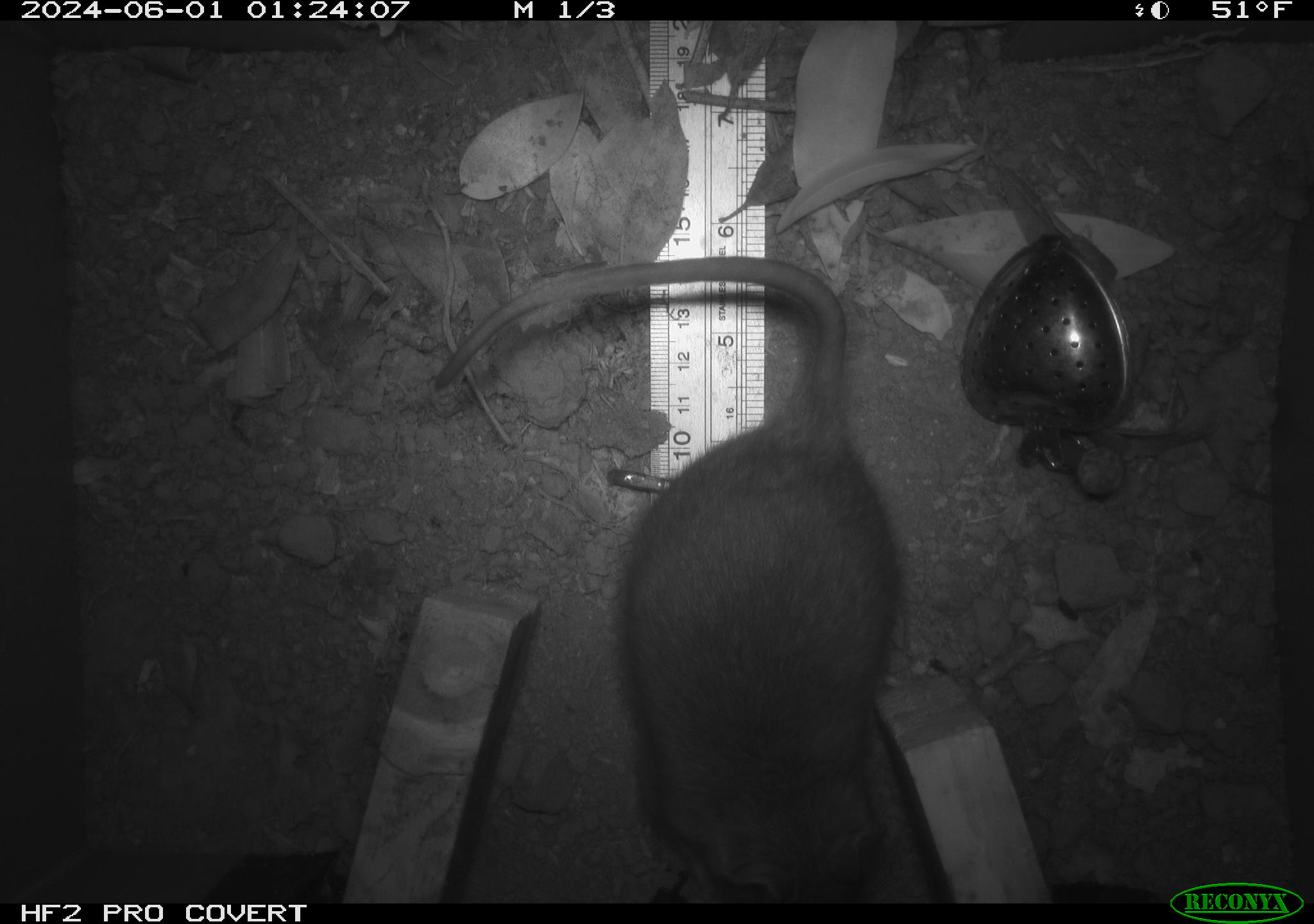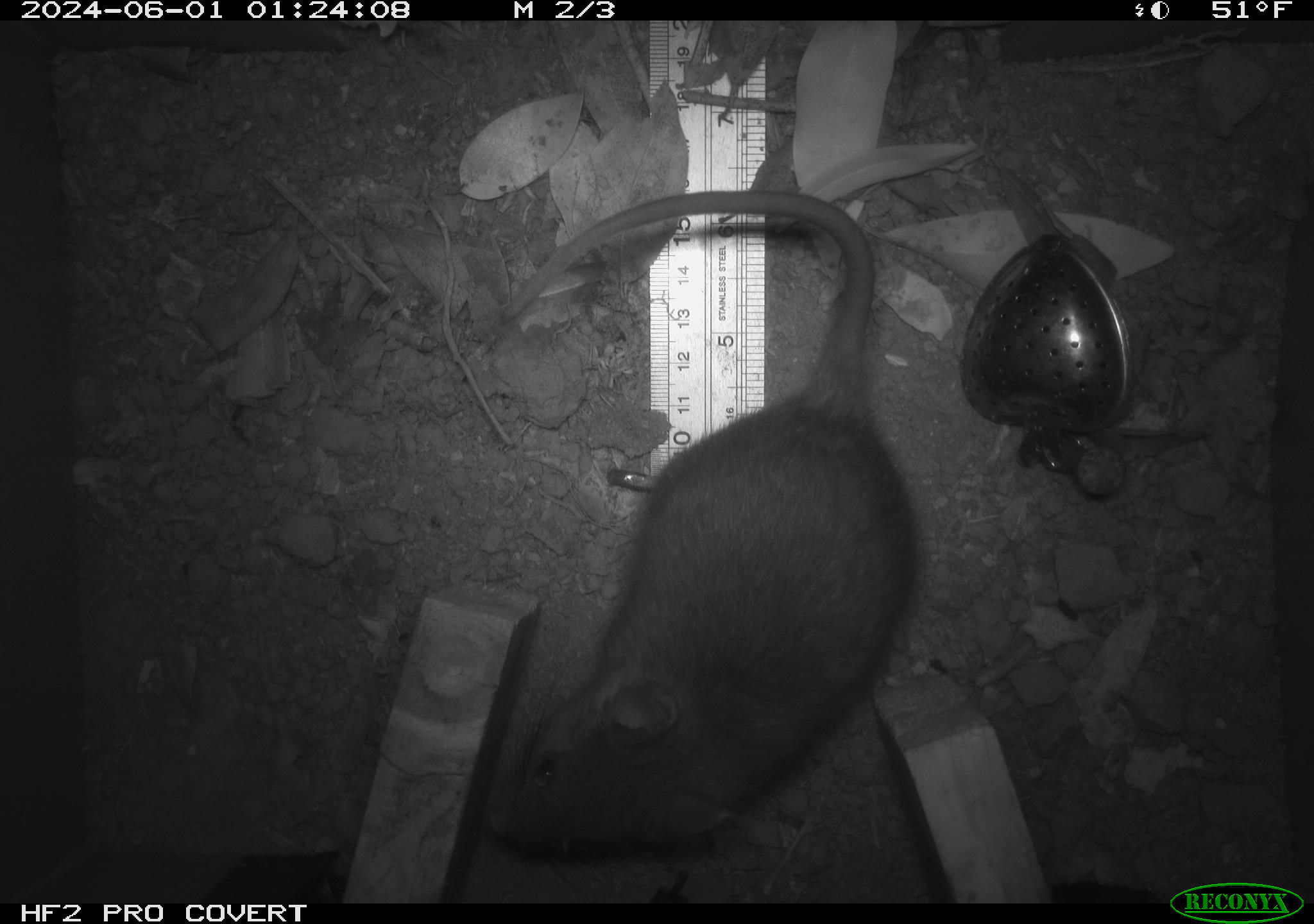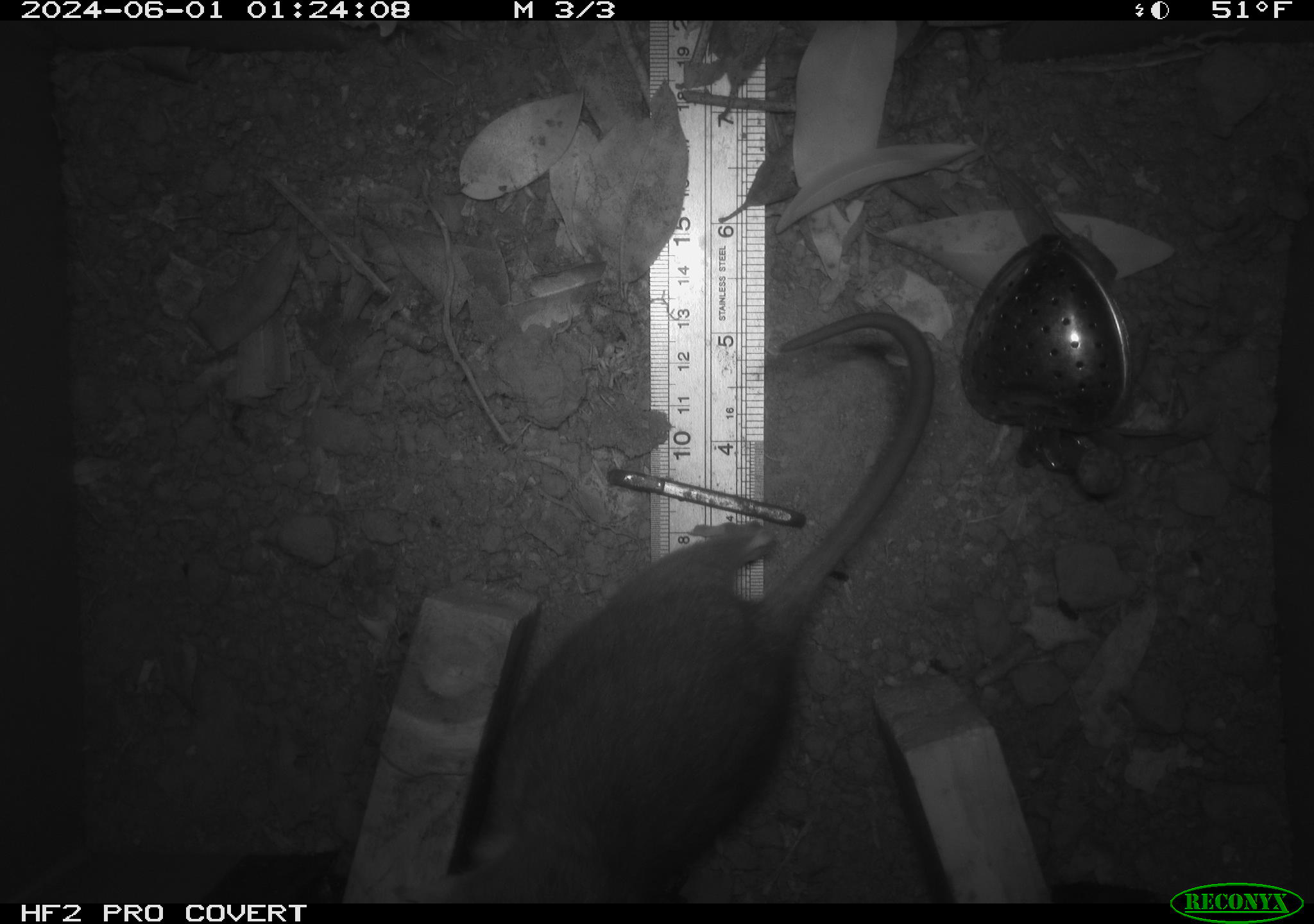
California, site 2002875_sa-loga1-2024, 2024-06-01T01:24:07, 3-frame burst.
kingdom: Animalia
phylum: Chordata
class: Mammalia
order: Rodentia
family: Cricetidae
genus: Neotoma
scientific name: Neotoma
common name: pack rat or woodrat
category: neotoma species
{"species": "neotoma species (pack rat or woodrat) (Neotoma)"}